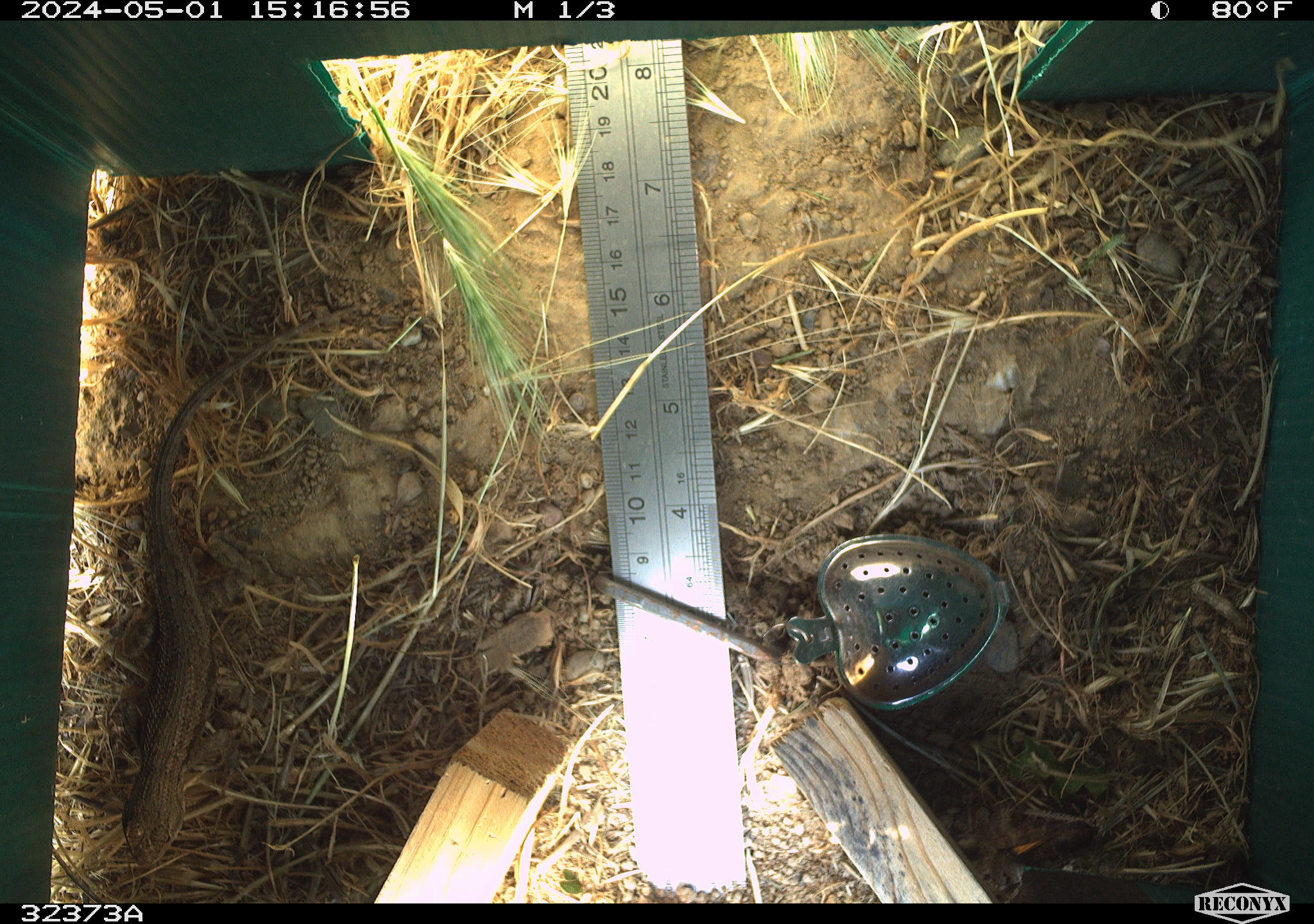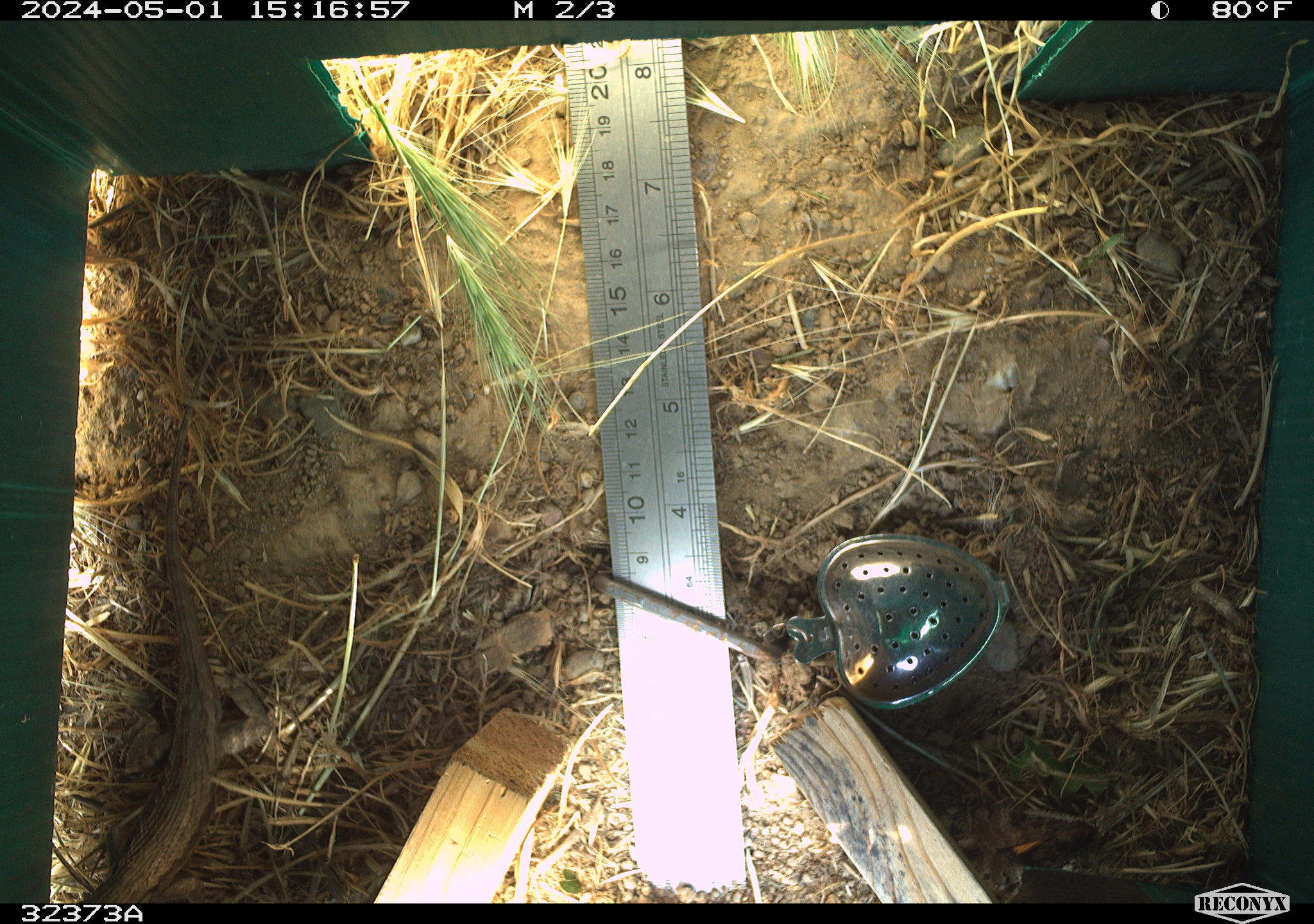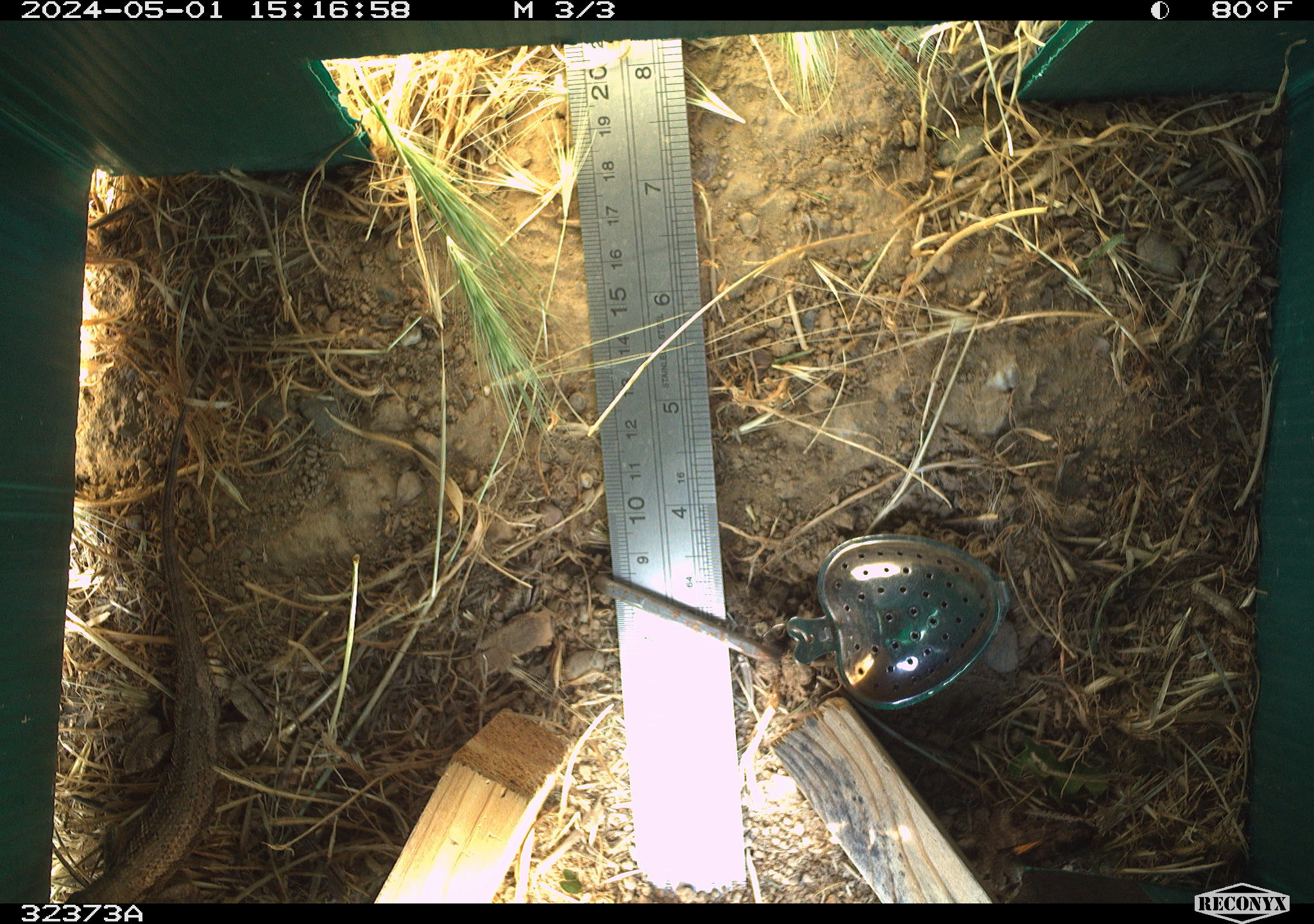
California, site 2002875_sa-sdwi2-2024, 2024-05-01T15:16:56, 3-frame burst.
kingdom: Animalia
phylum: Chordata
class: Reptilia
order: Squamata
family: Phrynosomatidae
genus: Sceloporus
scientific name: Sceloporus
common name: spiny lizards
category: sceloporus species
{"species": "sceloporus species (spiny lizards) (Sceloporus)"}